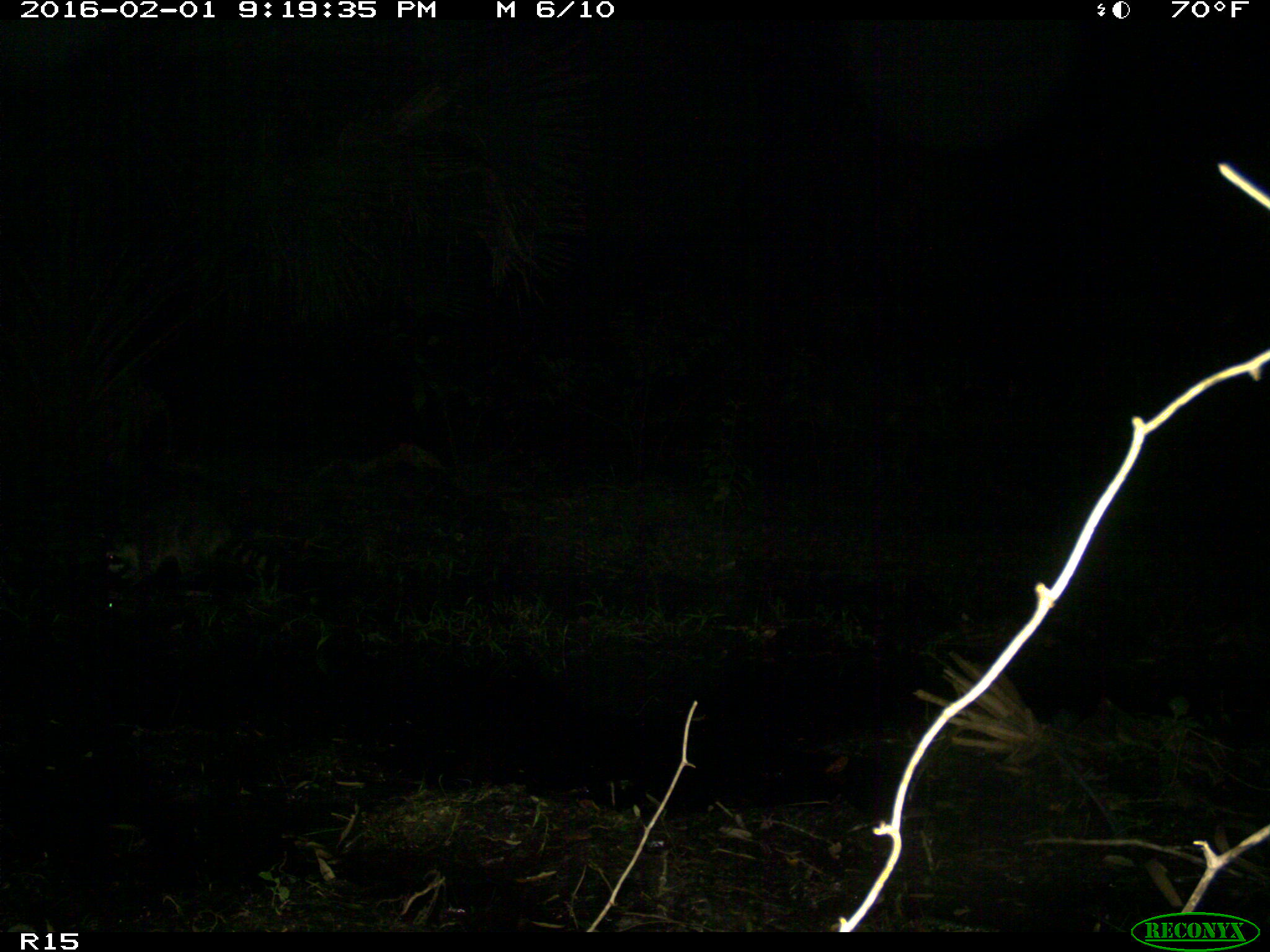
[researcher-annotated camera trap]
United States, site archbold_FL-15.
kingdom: Animalia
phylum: Chordata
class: Mammalia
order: Carnivora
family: Procyonidae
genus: Procyon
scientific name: Procyon lotor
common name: common raccoon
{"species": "Procyon lotor (common raccoon)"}